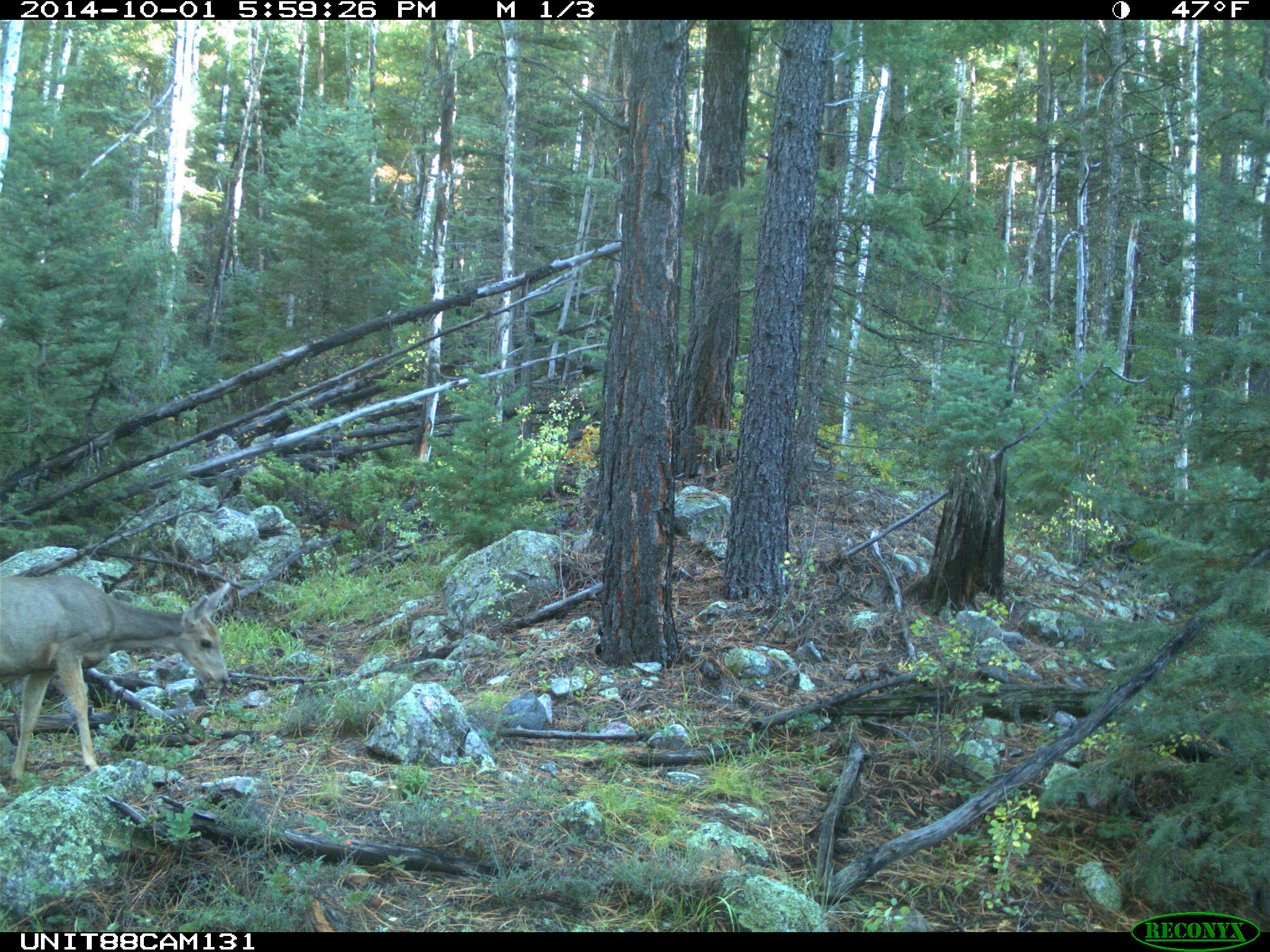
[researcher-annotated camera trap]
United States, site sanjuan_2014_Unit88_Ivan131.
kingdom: Animalia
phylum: Chordata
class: Mammalia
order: Artiodactyla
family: Cervidae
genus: Odocoileus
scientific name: Odocoileus hemionus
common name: mule deer